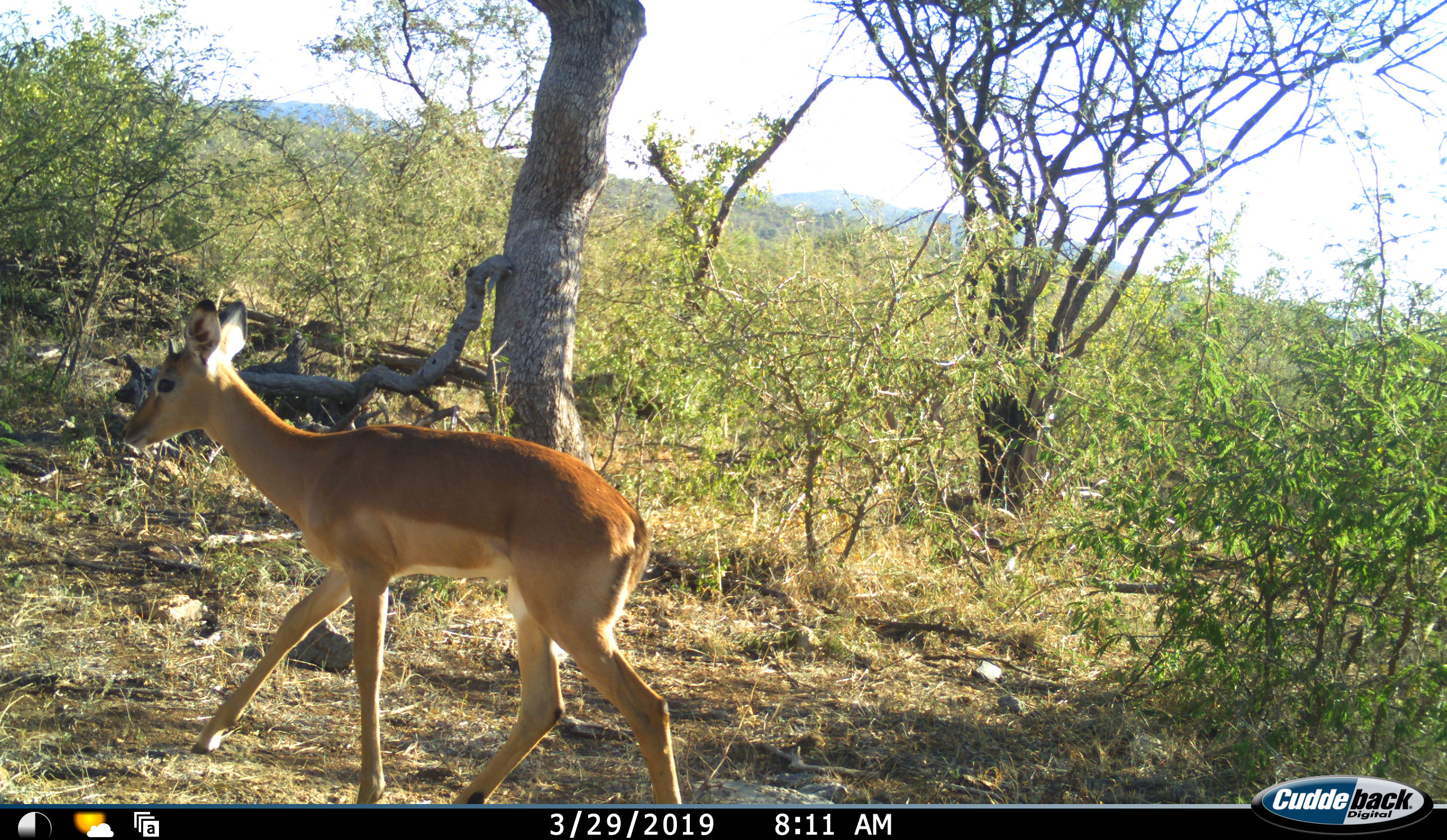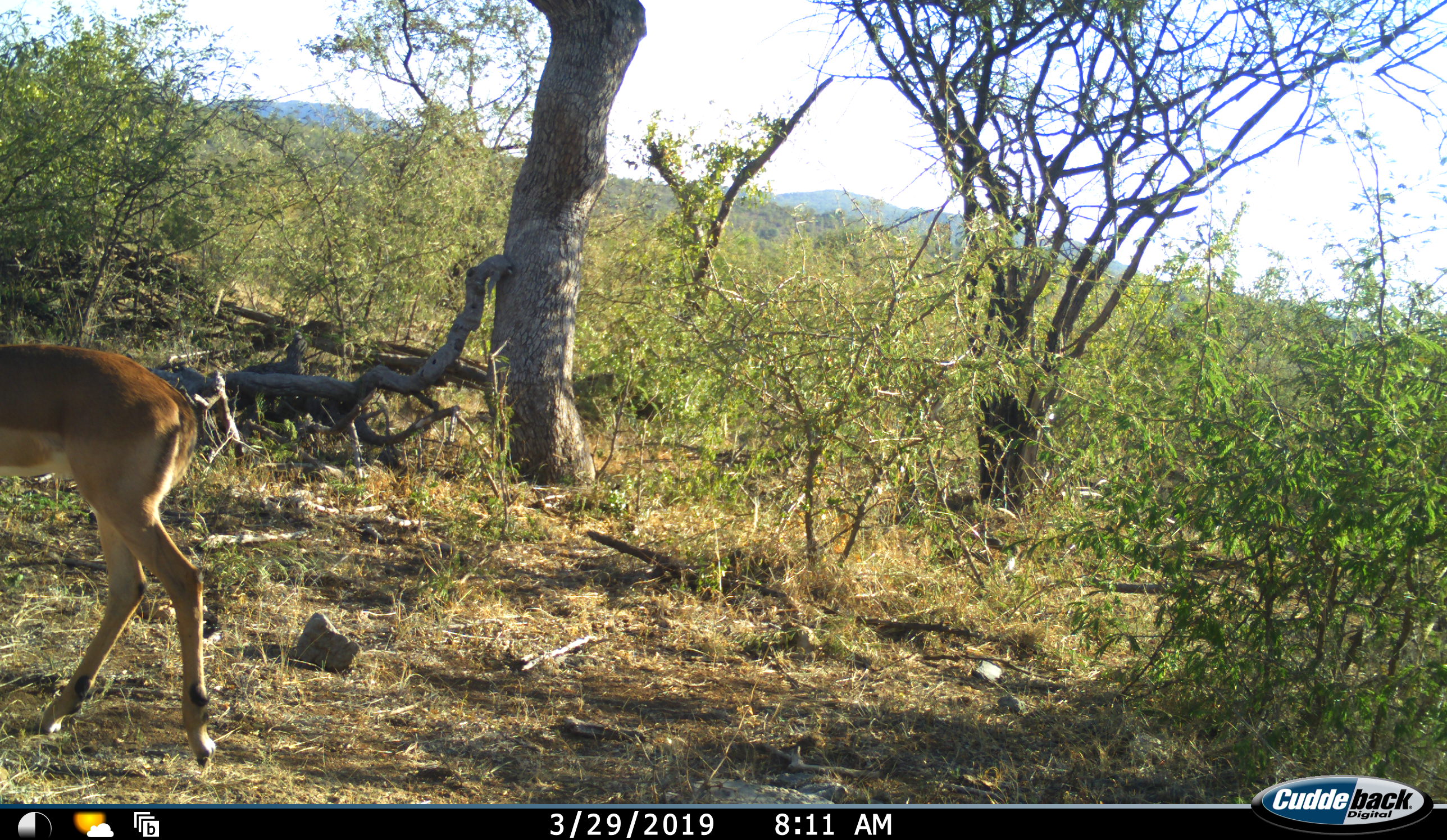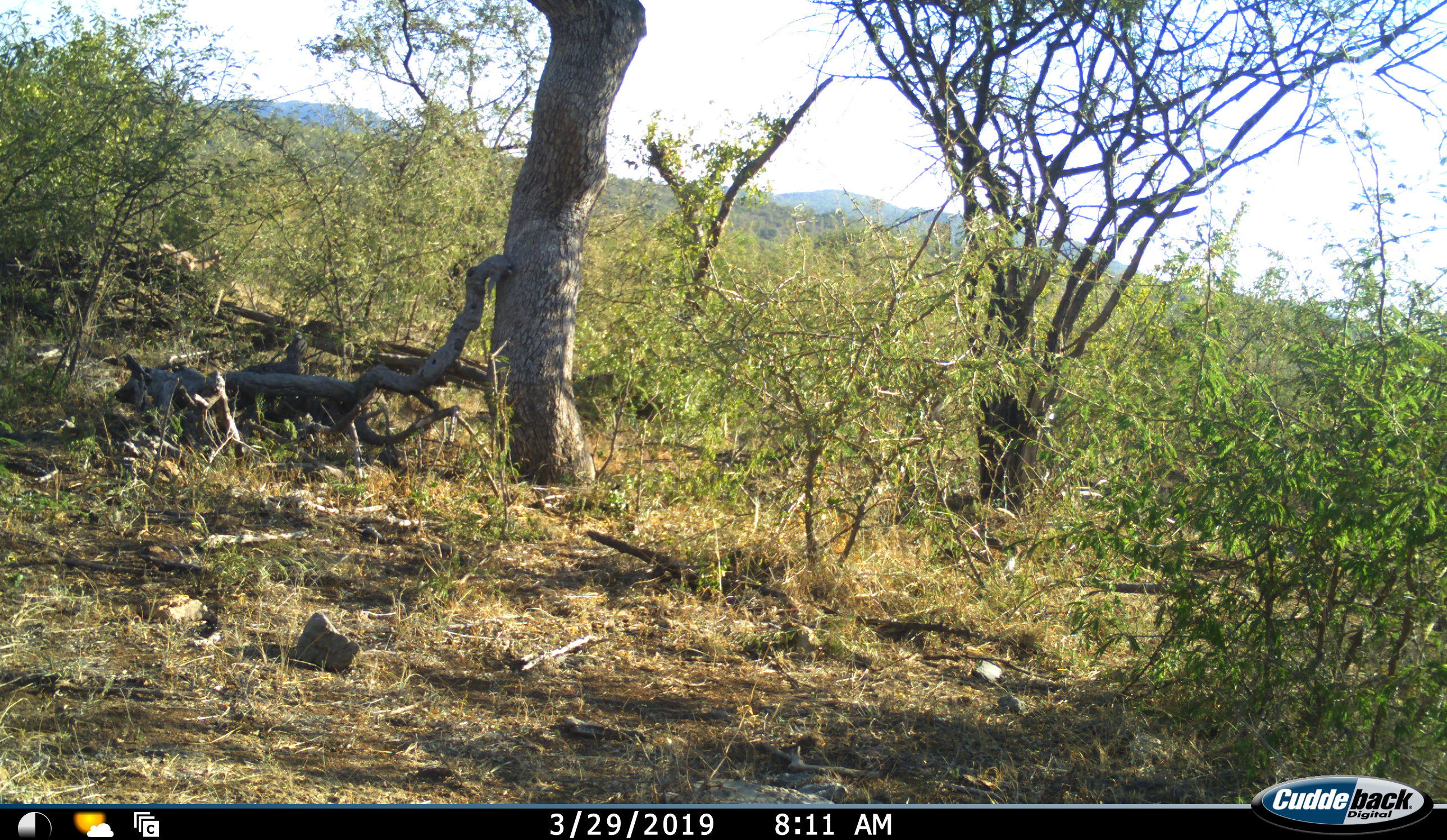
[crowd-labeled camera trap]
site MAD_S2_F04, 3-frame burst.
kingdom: Animalia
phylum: Chordata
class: Mammalia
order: Artiodactyla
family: Bovidae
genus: Aepyceros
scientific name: Aepyceros melampus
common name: impala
Impala (Aepyceros melampus), count 1. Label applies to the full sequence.